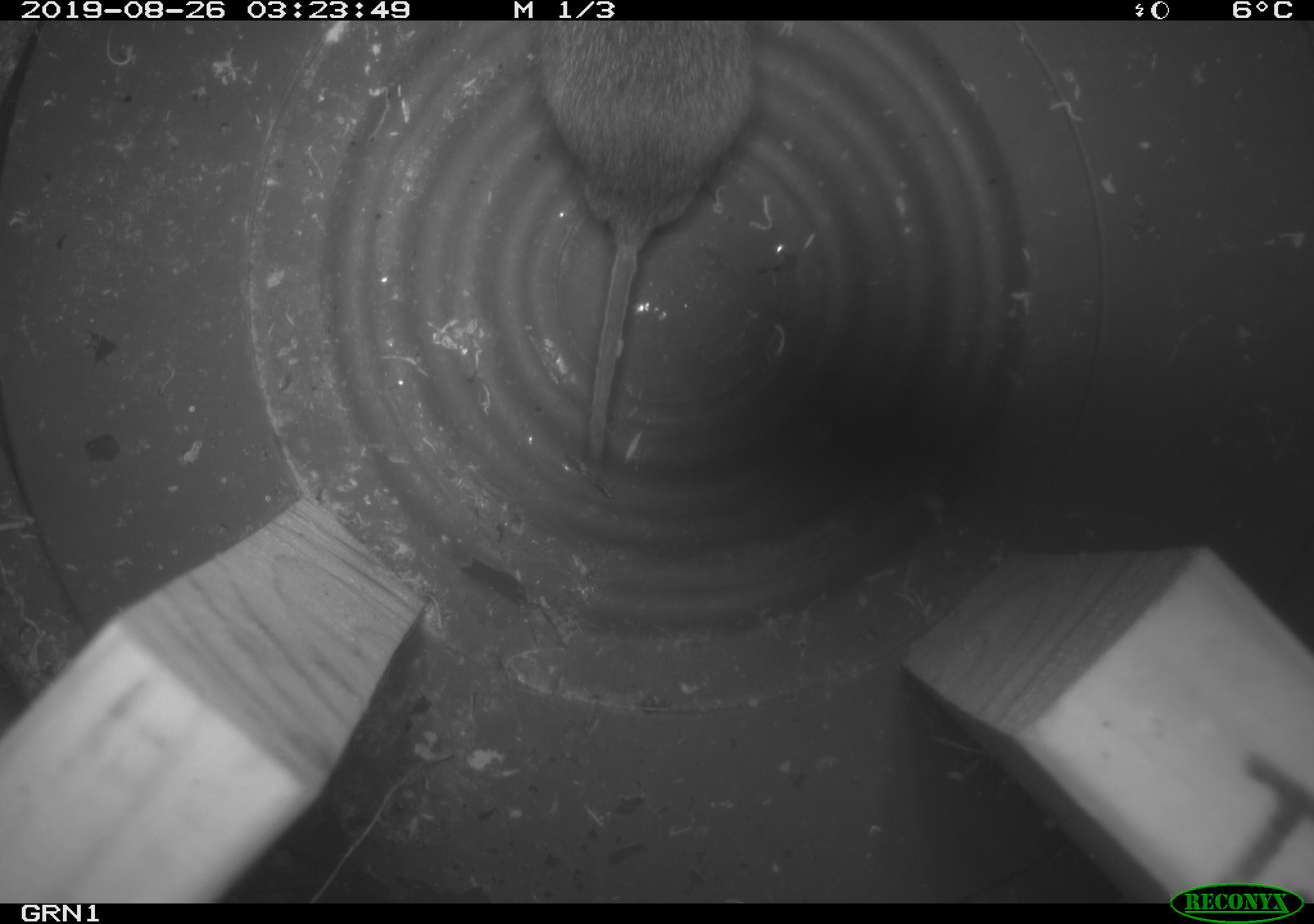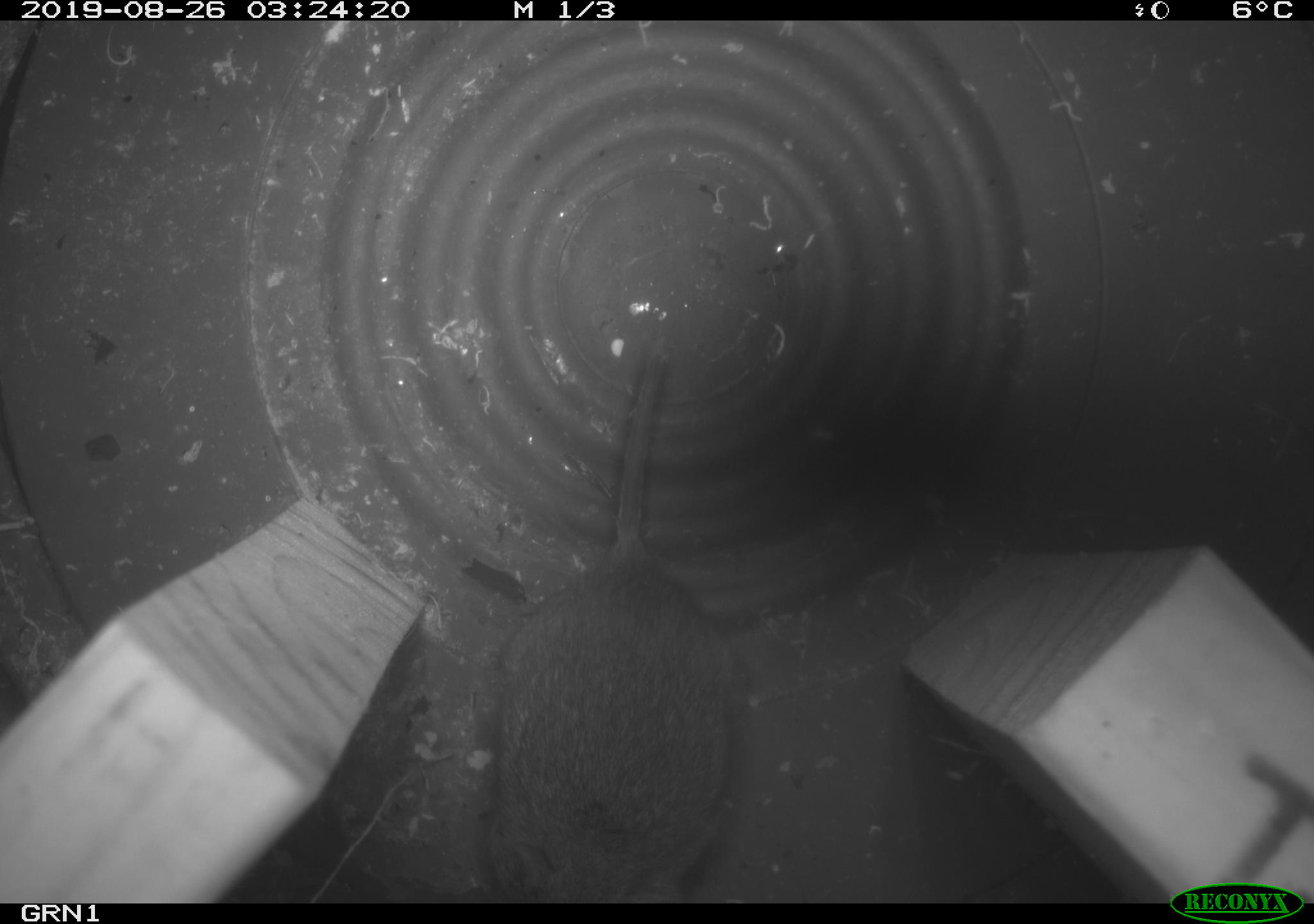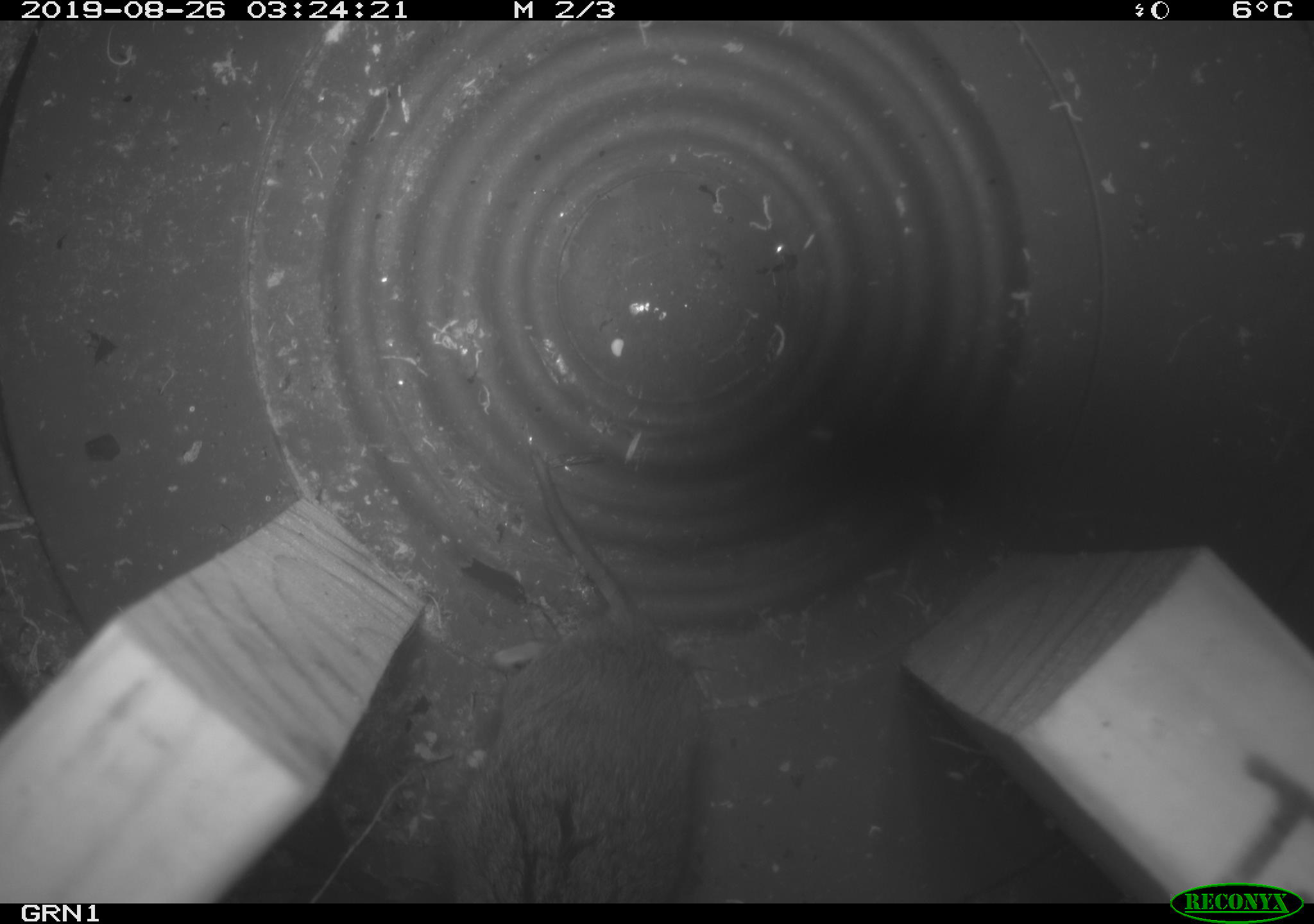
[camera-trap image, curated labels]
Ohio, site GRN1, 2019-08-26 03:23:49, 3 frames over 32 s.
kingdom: Animalia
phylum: Chordata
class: Mammalia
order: Rodentia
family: Cricetidae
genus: Microtus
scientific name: Microtus pennsylvanicus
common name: meadow vole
Meadow vole (Microtus pennsylvanicus).